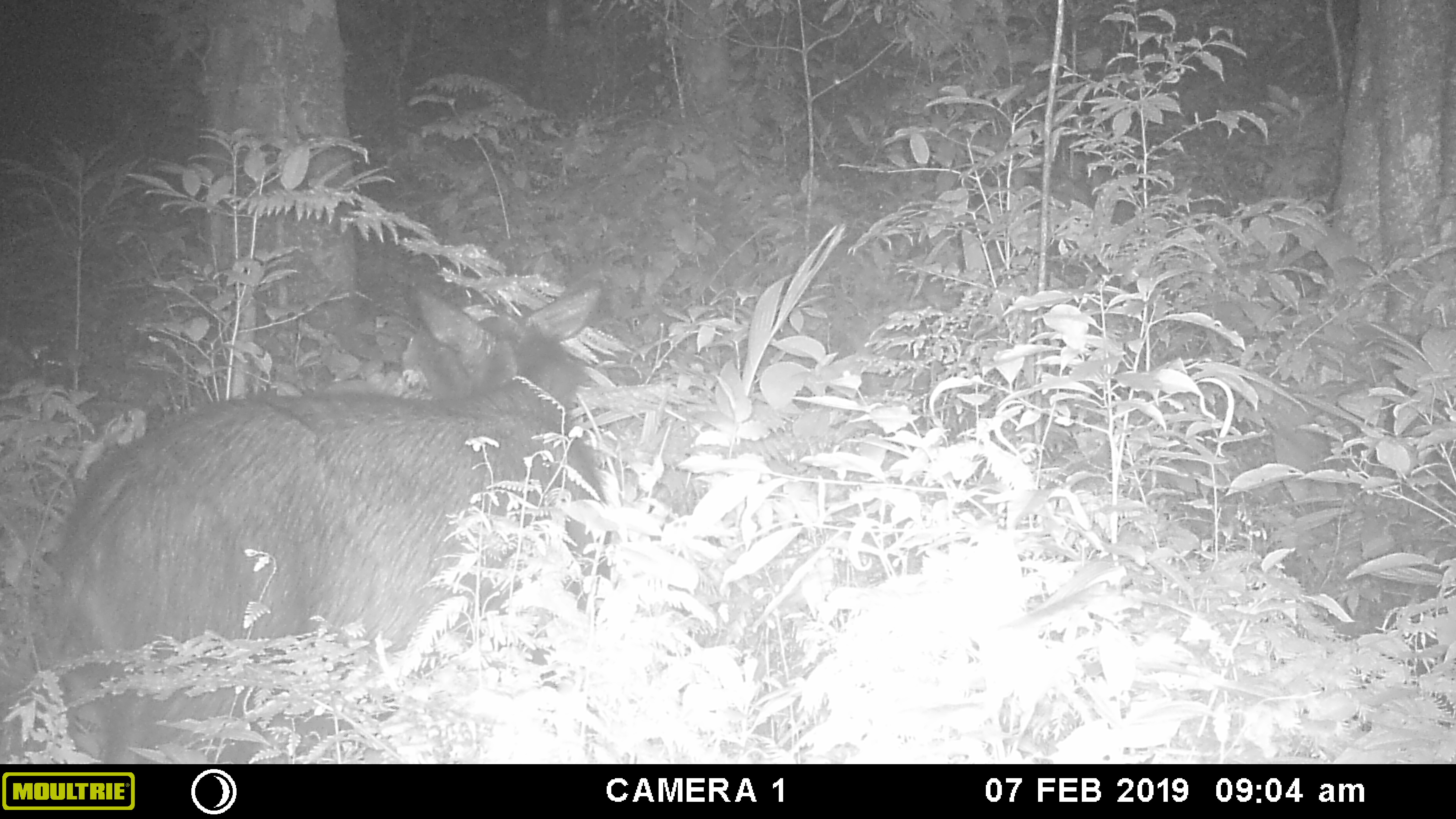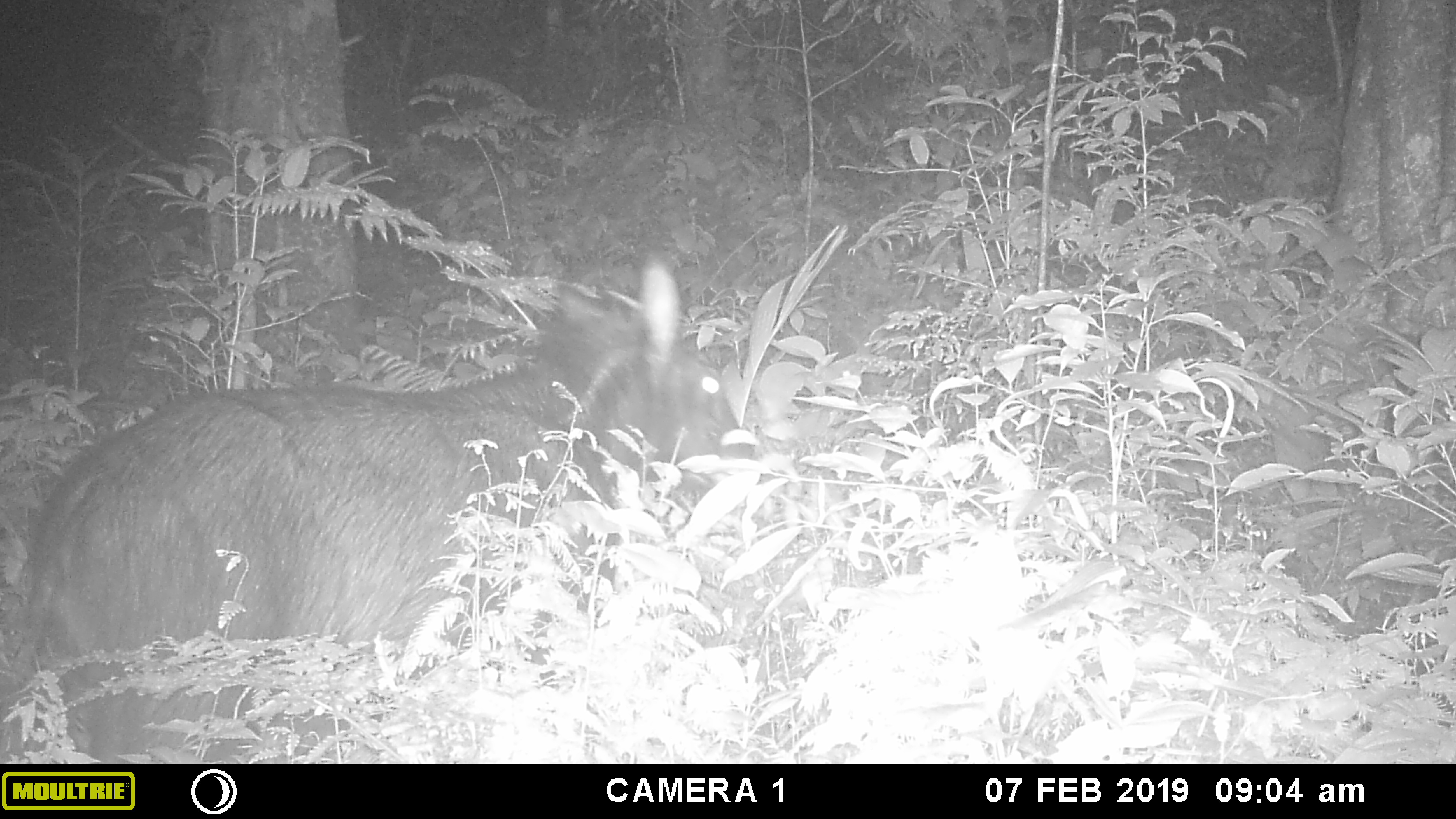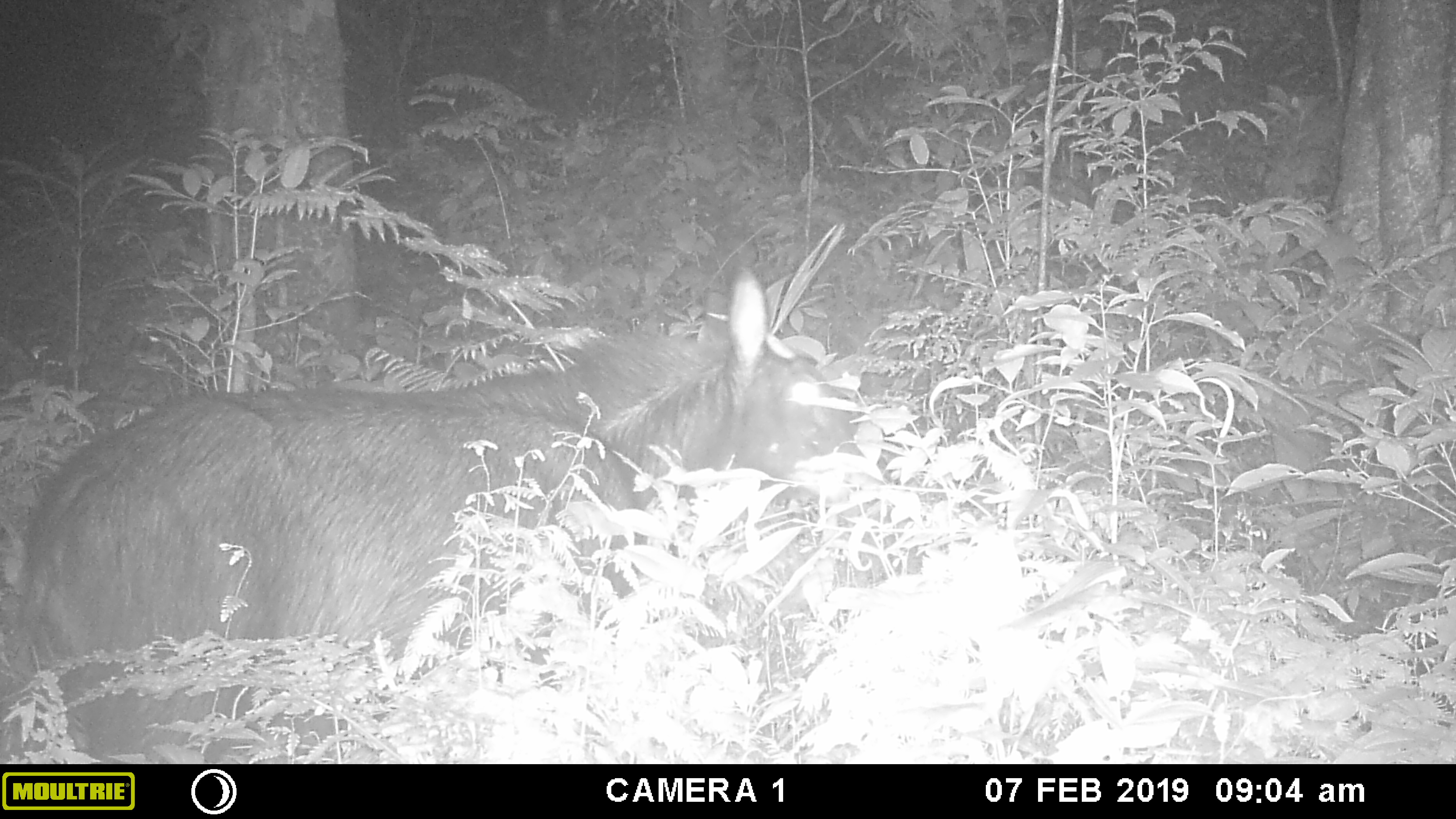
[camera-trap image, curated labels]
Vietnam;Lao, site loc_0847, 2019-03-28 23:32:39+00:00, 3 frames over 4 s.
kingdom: Animalia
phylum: Chordata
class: Mammalia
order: Artiodactyla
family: Bovidae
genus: Capricornis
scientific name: Capricornis sumatraensis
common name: chinese serow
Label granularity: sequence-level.